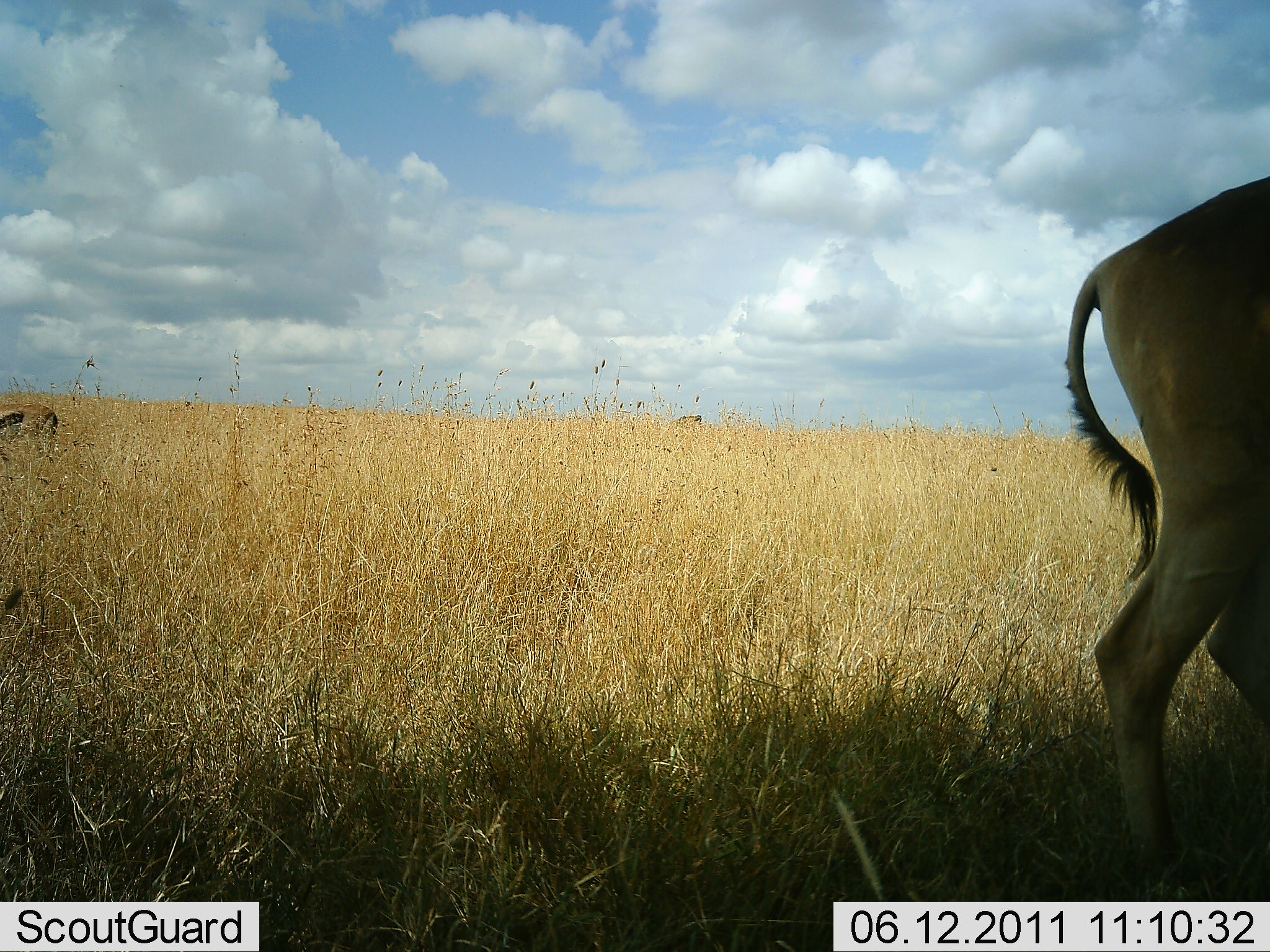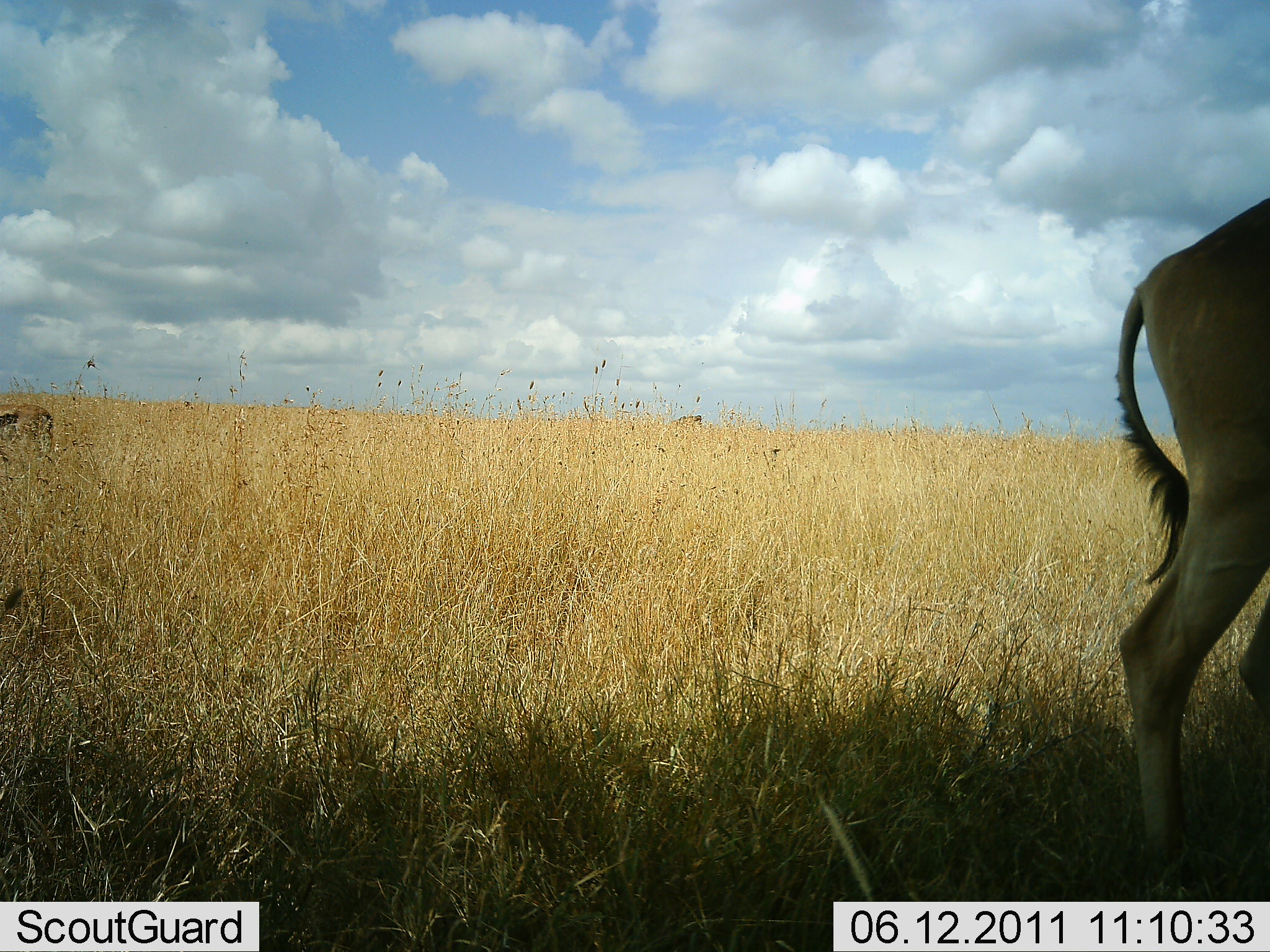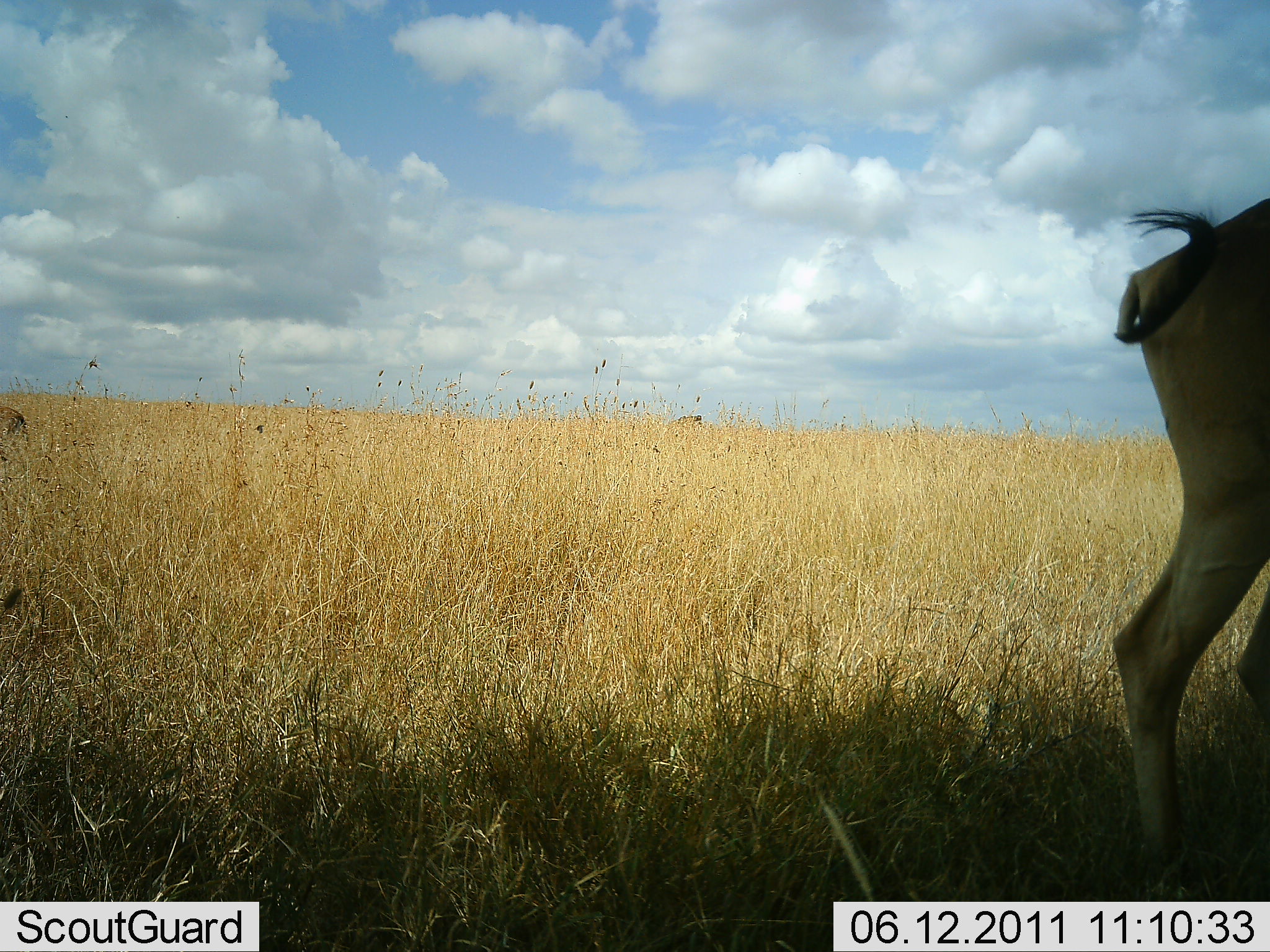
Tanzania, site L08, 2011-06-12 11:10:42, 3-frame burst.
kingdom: Animalia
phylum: Chordata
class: Mammalia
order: Artiodactyla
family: Bovidae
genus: Eudorcas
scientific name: Eudorcas thomsonii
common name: thomson's gazelle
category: gazellethomsons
Gazellethomsons (thomson's gazelle) (Eudorcas thomsonii), count 1. Behavior (volunteer vote fractions): standing 59%, resting 0%, moving 53%, interacting 0%. Young present (vote fraction): 6%. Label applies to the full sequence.